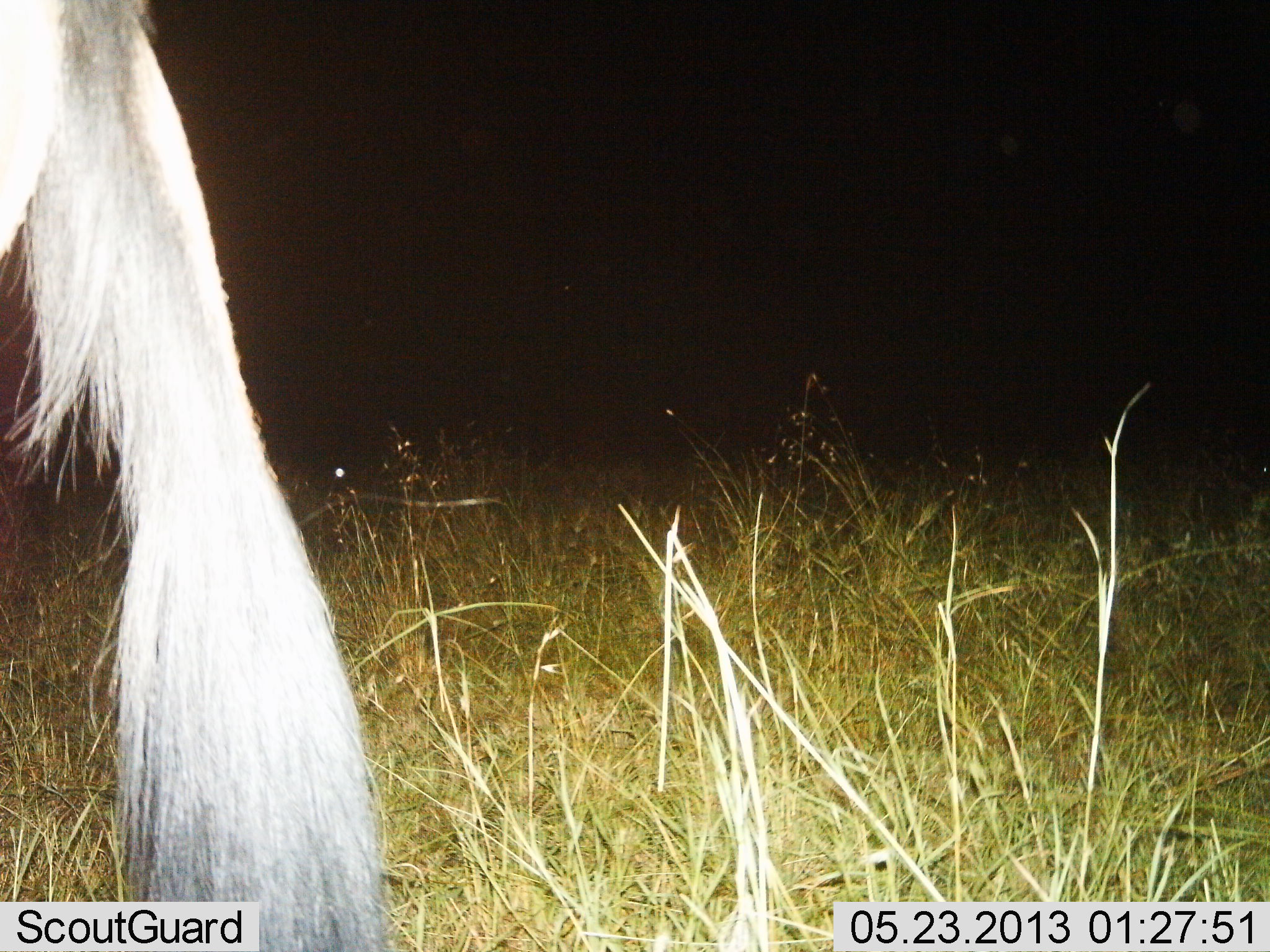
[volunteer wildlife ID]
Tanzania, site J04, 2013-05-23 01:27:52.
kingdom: Animalia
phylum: Chordata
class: Mammalia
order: Artiodactyla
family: Bovidae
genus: Connochaetes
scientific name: Connochaetes taurinus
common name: blue wildebeest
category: wildebeest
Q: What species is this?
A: Wildebeest (blue wildebeest) (Connochaetes taurinus).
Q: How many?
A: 1.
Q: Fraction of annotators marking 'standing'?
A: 92%.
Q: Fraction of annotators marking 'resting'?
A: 0%.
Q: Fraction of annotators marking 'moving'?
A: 8%.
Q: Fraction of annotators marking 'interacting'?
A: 0%.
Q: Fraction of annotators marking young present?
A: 0%.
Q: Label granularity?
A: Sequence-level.